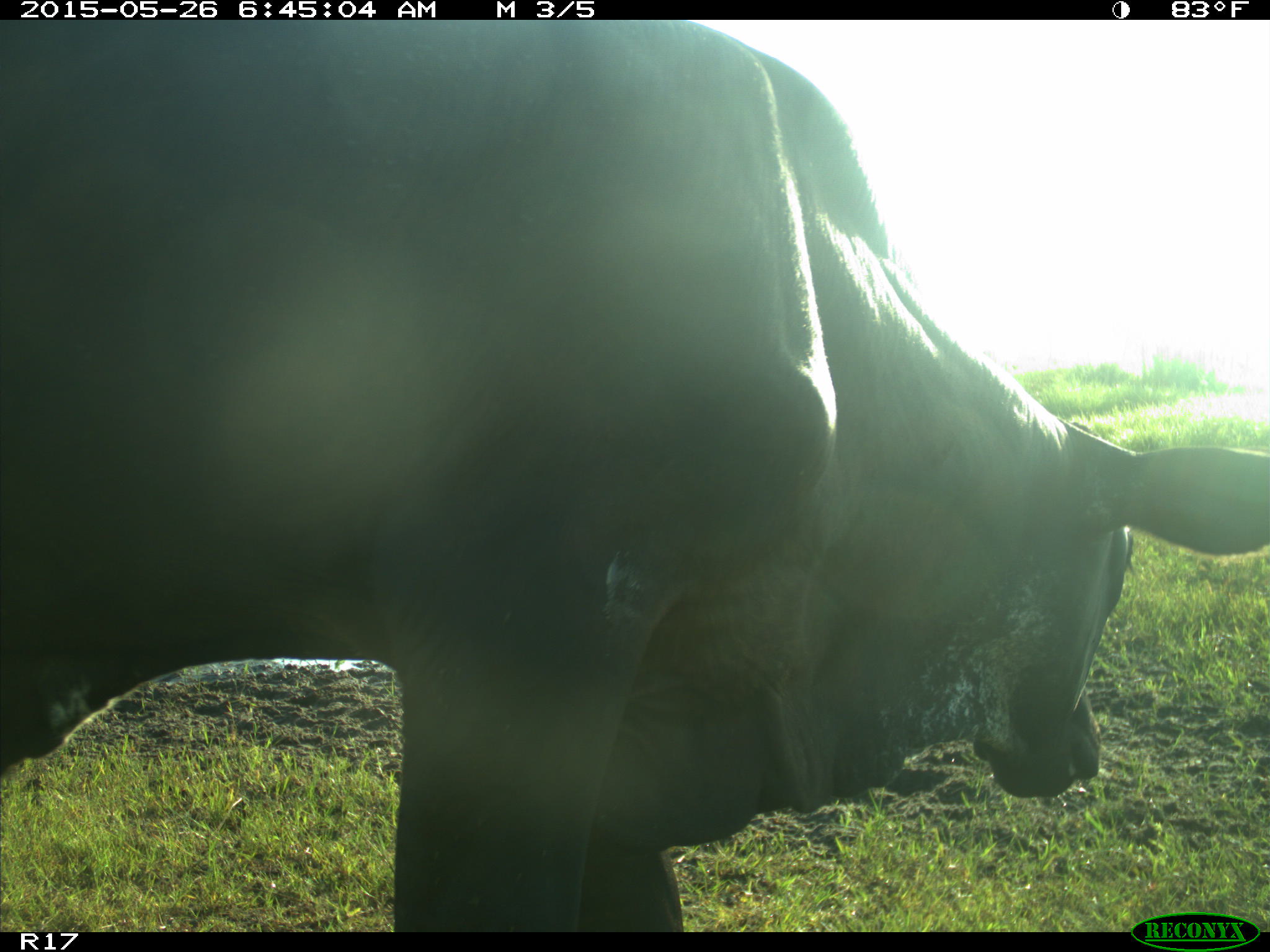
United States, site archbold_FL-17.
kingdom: Animalia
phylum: Chordata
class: Mammalia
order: Artiodactyla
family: Bovidae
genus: Bos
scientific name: Bos taurus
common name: domestic cow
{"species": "Bos taurus (domestic cow)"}